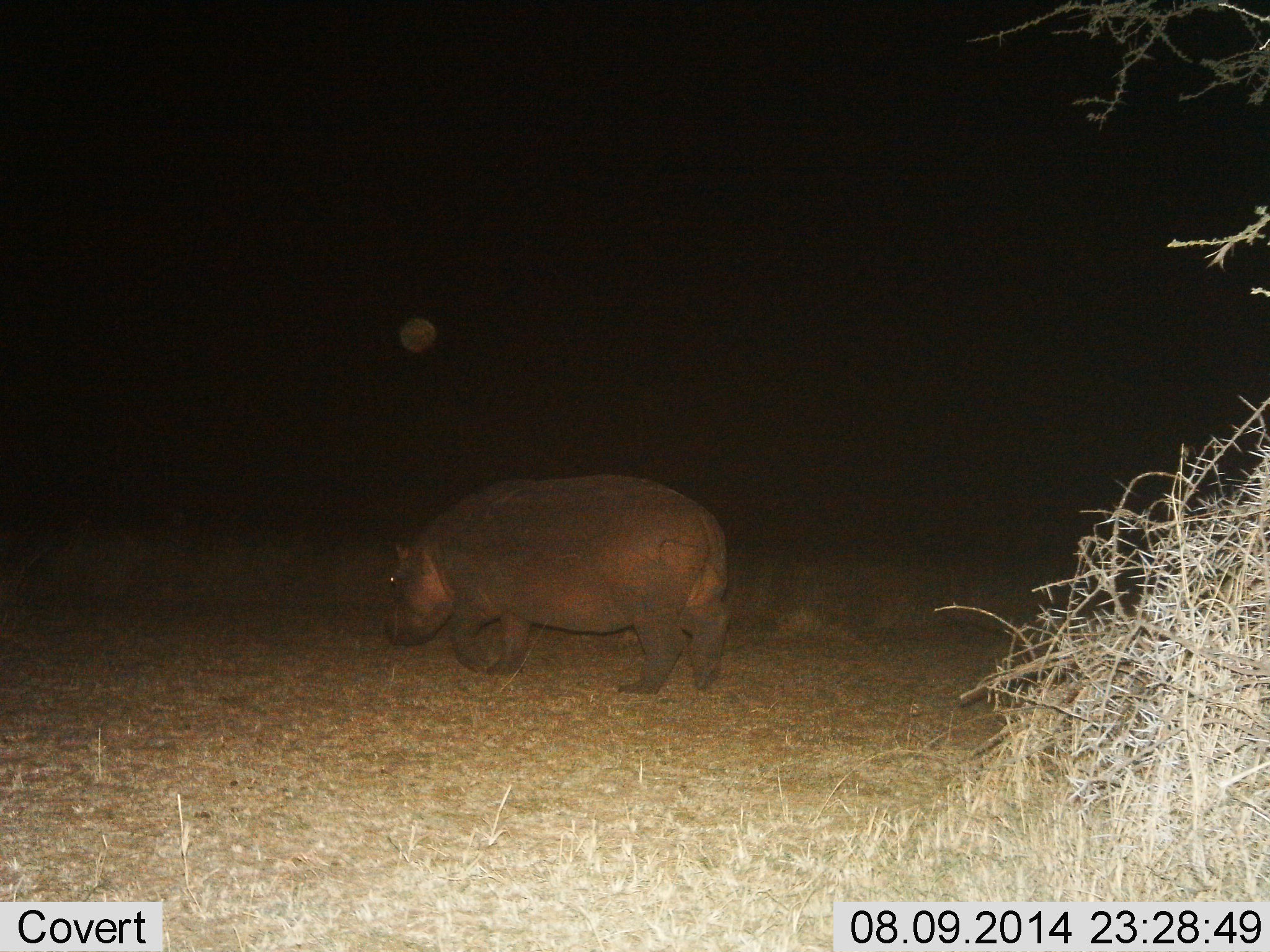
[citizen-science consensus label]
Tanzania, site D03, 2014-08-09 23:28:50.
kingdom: Animalia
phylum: Chordata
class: Mammalia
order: Artiodactyla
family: Hippopotamidae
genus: Hippopotamus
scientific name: Hippopotamus amphibius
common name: hippopotamus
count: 1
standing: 30%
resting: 0%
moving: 70%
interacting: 0%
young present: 0%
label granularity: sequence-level